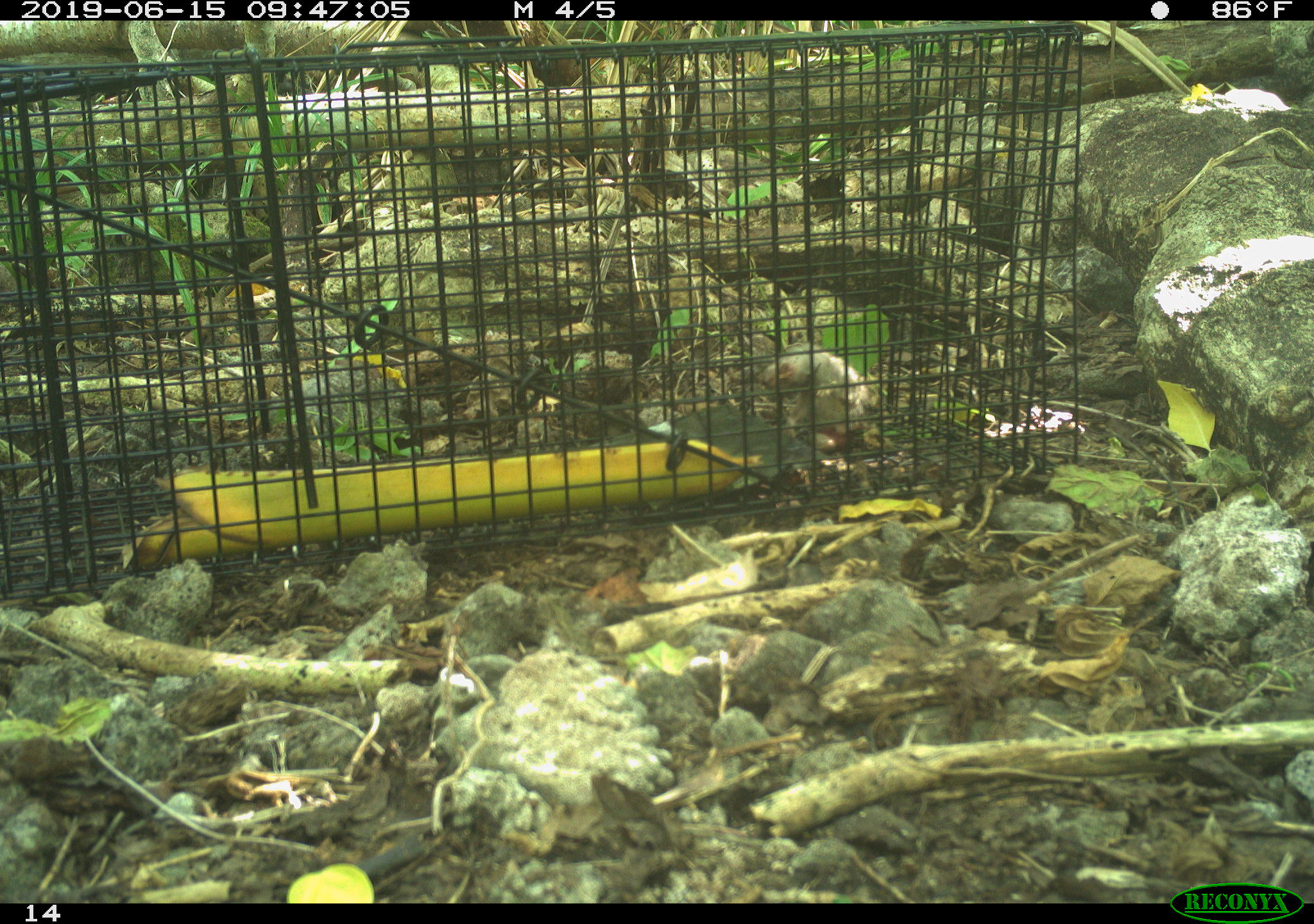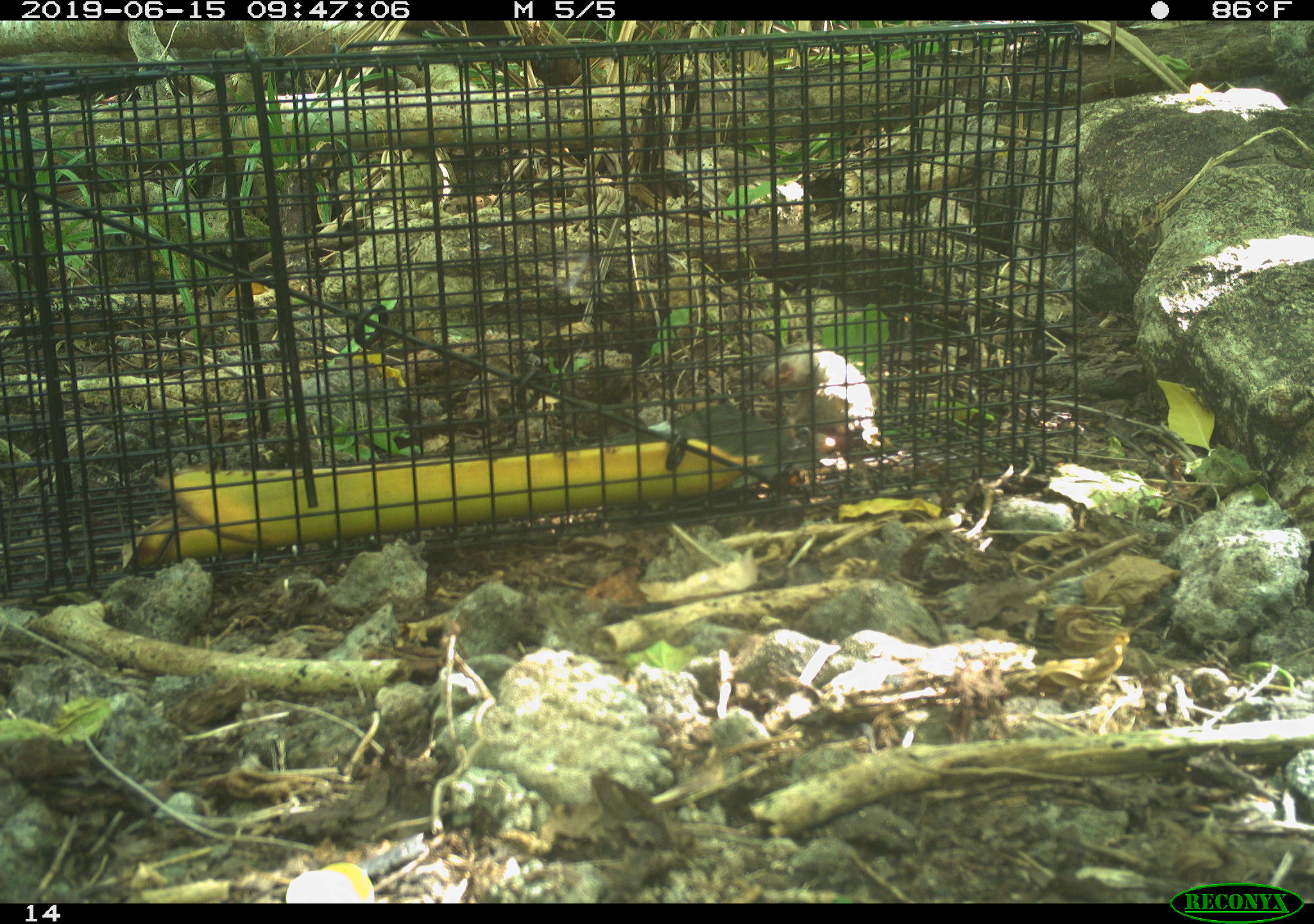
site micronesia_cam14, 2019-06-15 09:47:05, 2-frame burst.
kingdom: Animalia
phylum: Chordata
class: Mammalia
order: Rodentia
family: Muridae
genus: Rattus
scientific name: Rattus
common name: rat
Rat (Rattus).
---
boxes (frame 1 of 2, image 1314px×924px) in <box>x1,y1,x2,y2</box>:
rat: <box>754,324,878,452</box>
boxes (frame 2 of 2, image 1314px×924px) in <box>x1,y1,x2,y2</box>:
rat: <box>752,337,886,449</box>